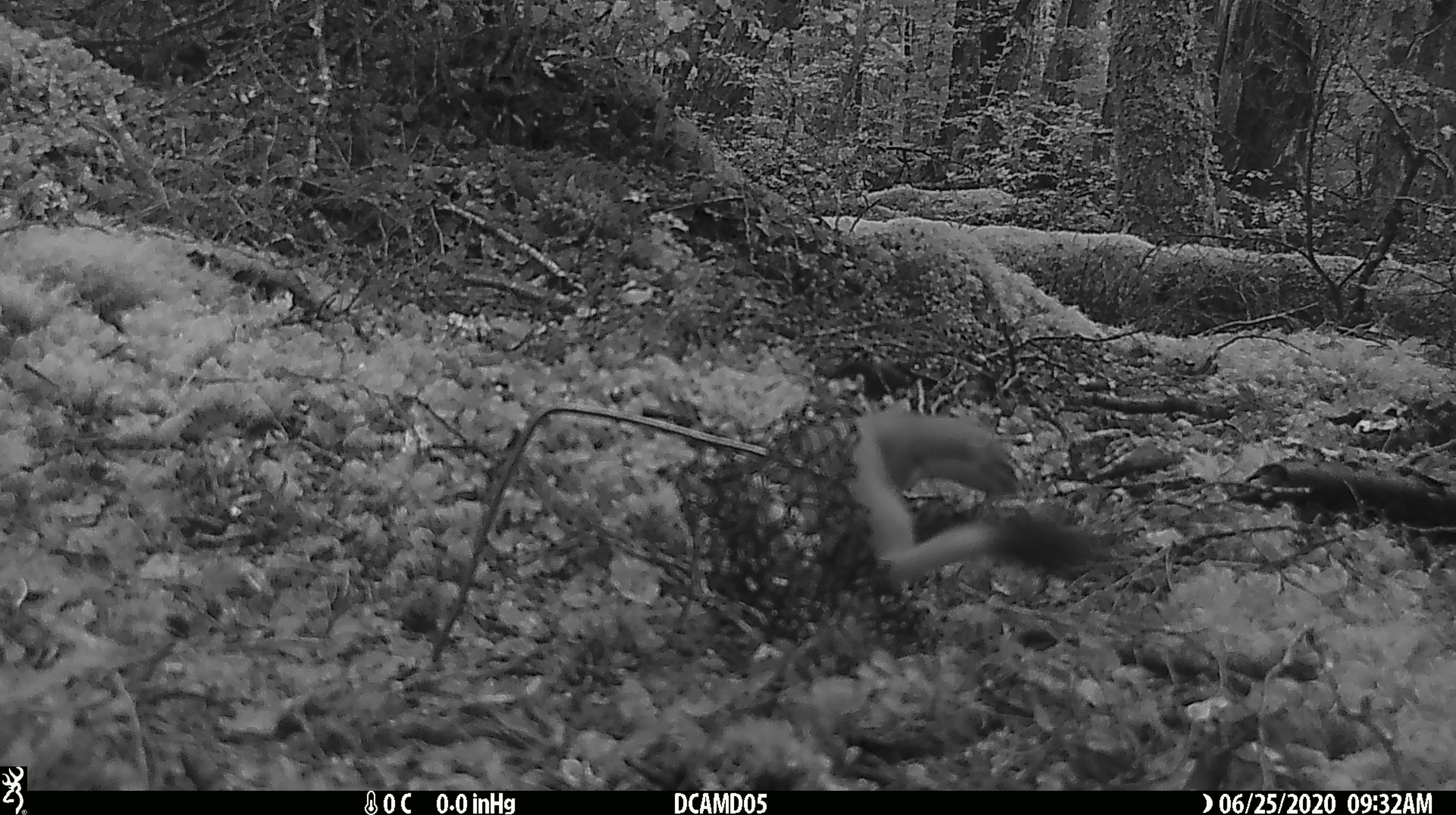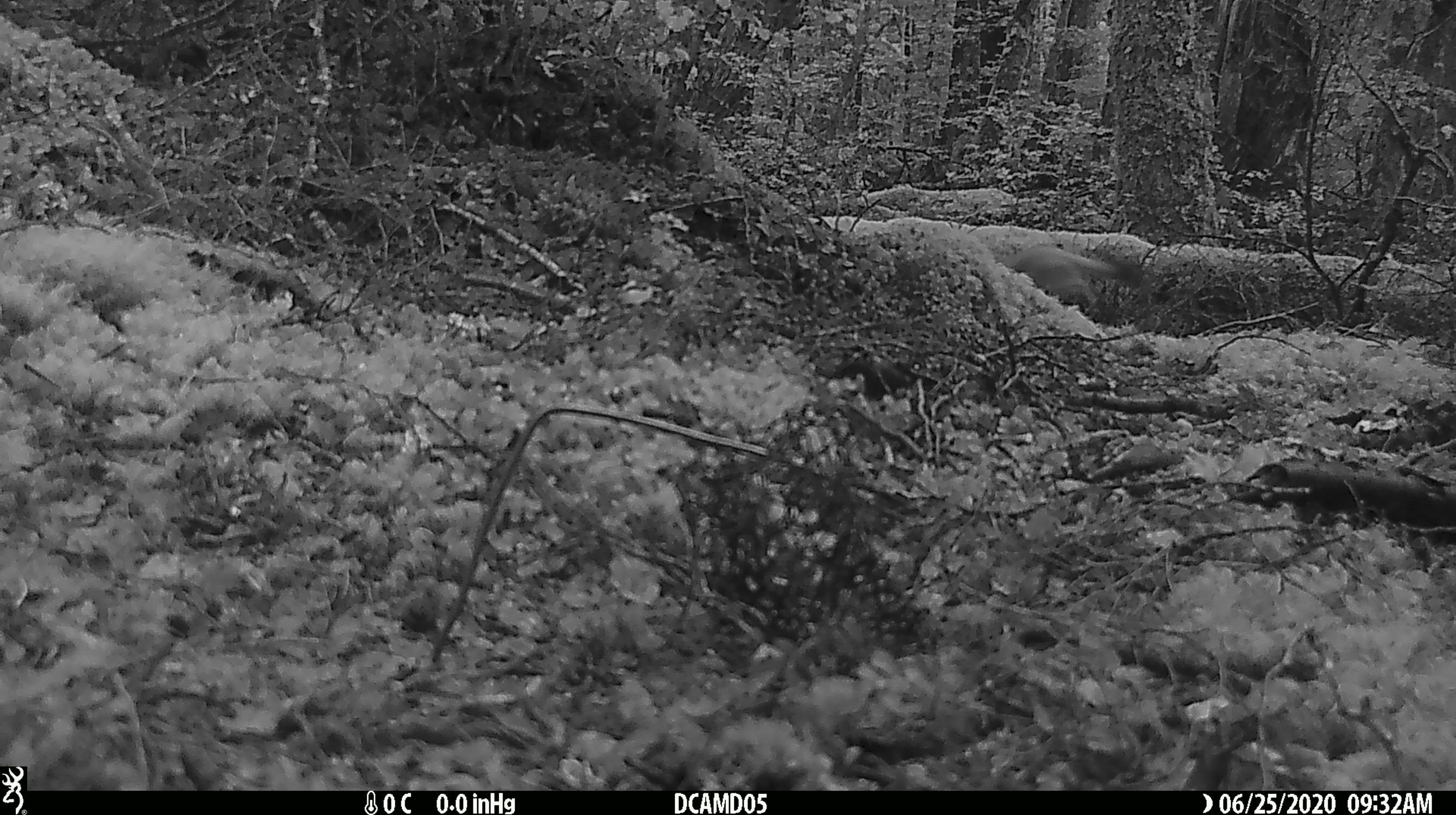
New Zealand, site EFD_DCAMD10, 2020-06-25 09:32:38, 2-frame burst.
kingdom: Animalia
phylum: Chordata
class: Mammalia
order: Carnivora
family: Mustelidae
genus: Mustela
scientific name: Mustela erminea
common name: stoat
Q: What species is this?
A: Stoat (Mustela erminea).